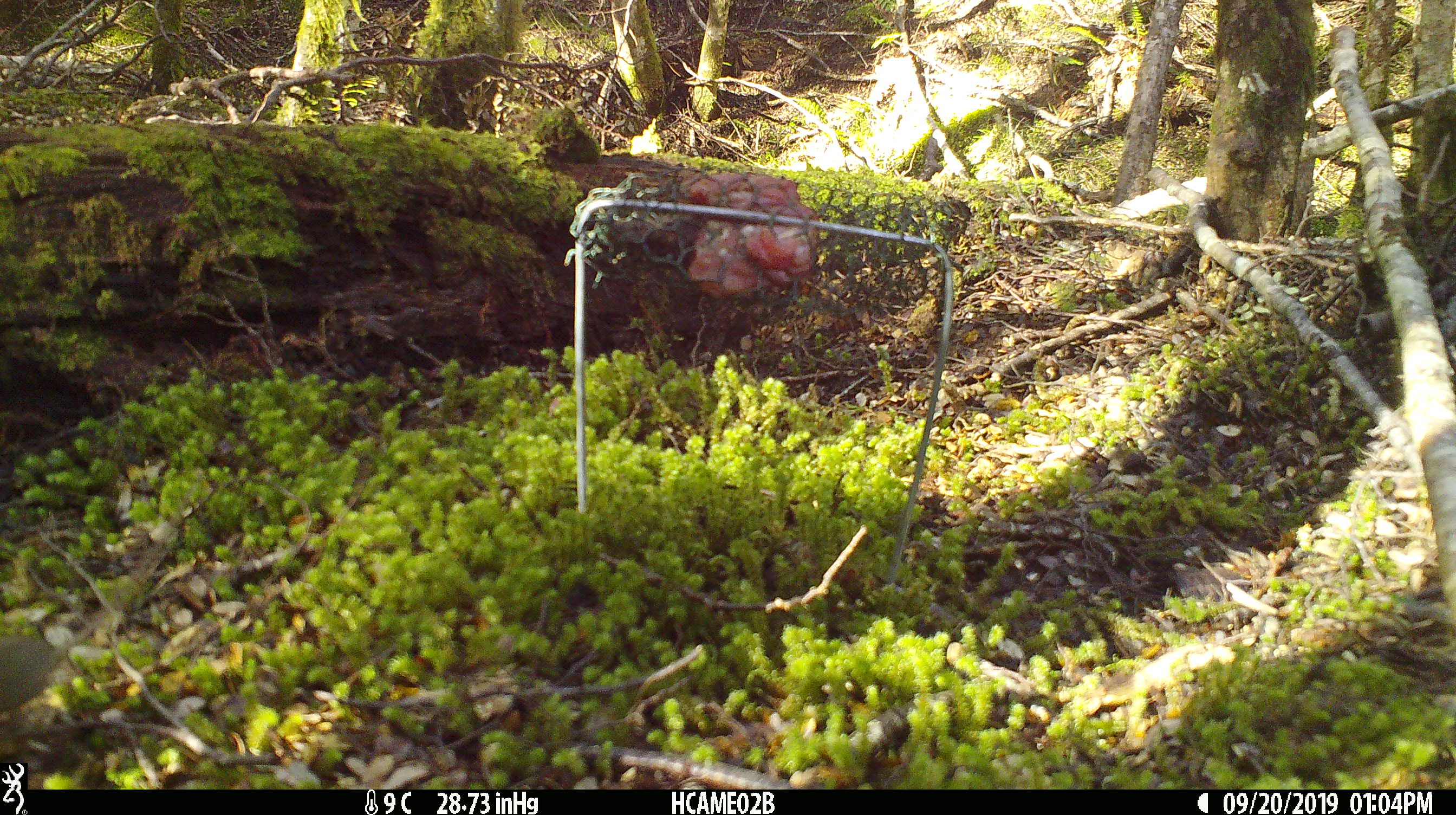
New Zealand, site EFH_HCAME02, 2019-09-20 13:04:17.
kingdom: Animalia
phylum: Chordata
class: Mammalia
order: Rodentia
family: Muridae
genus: Mus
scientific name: Mus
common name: mouse